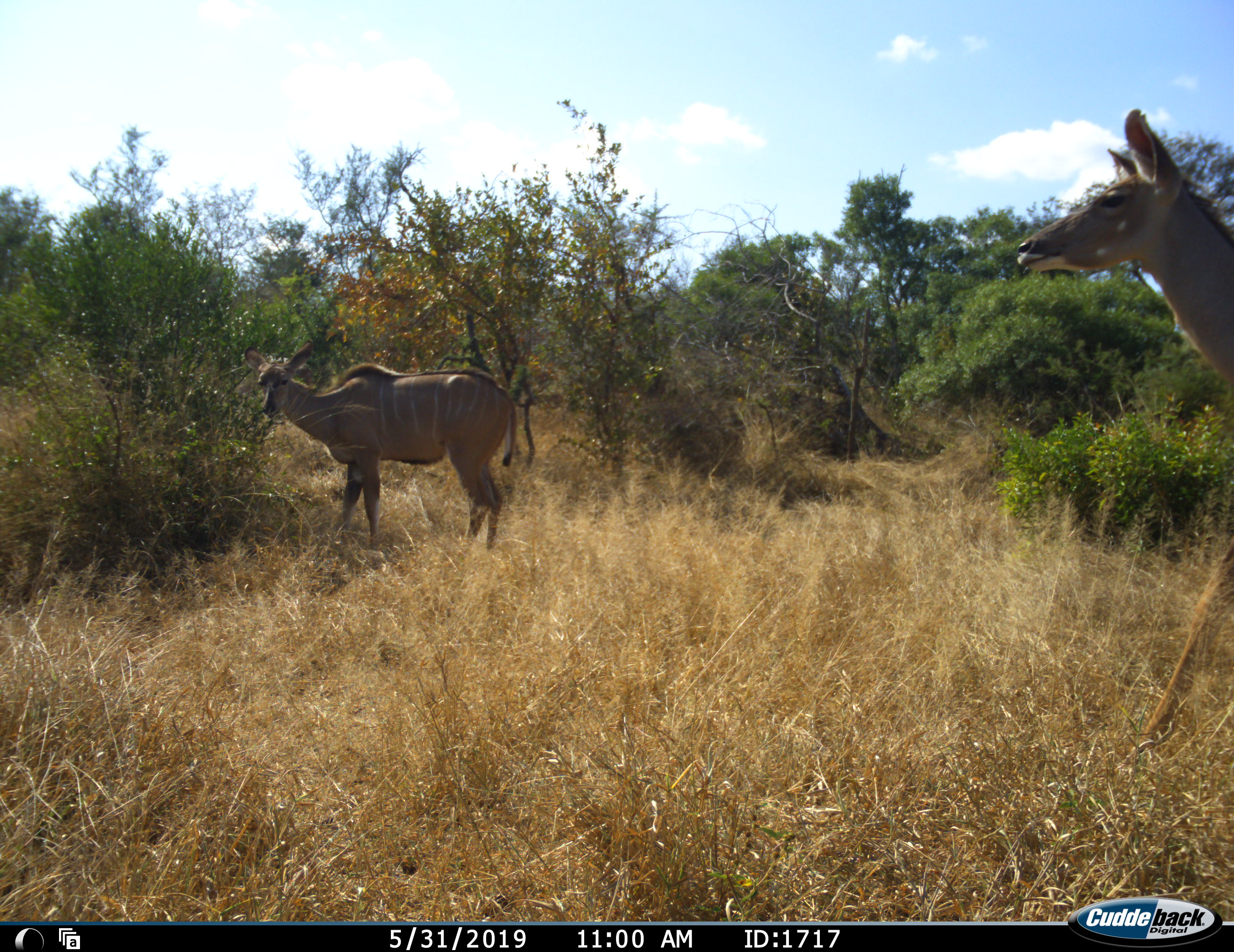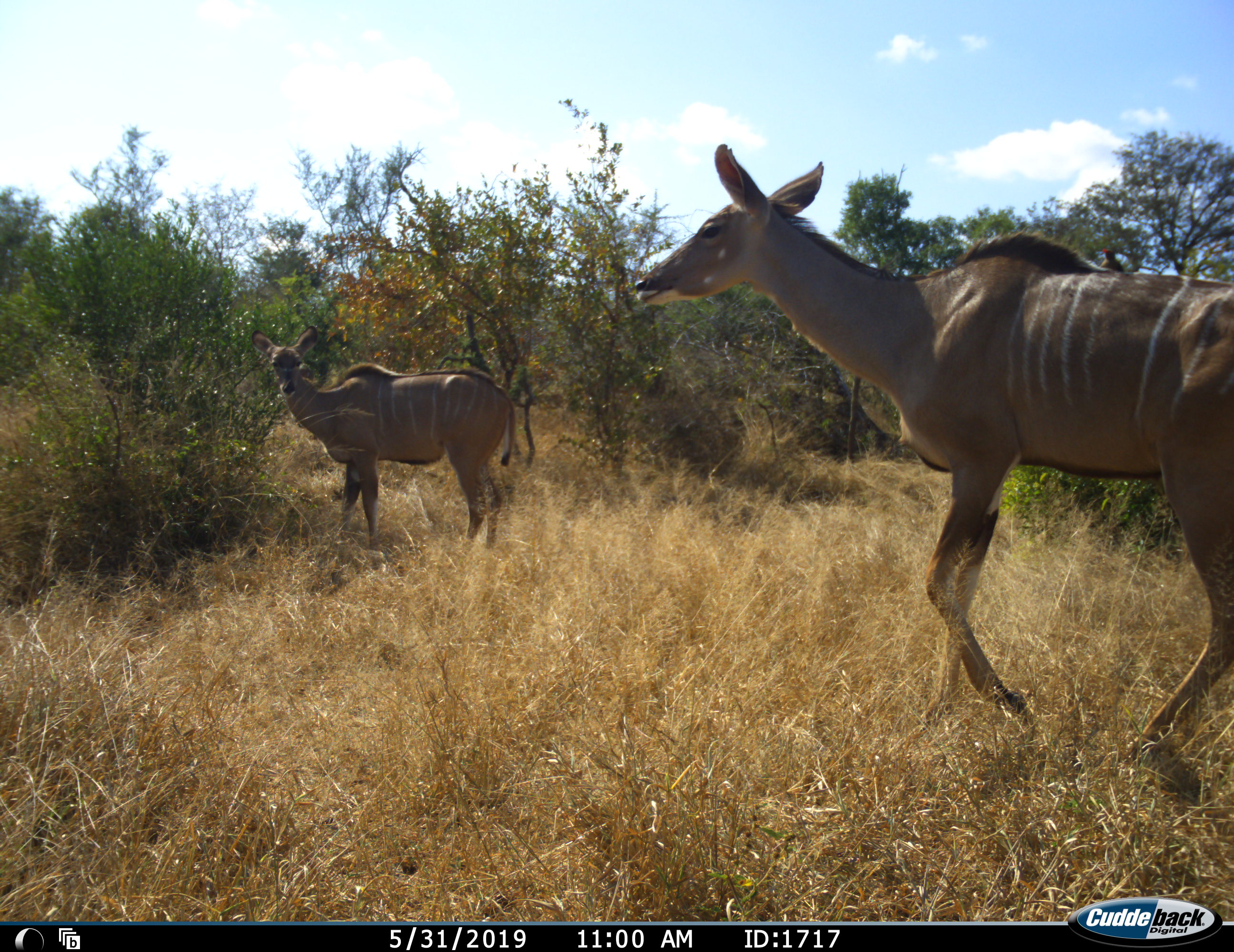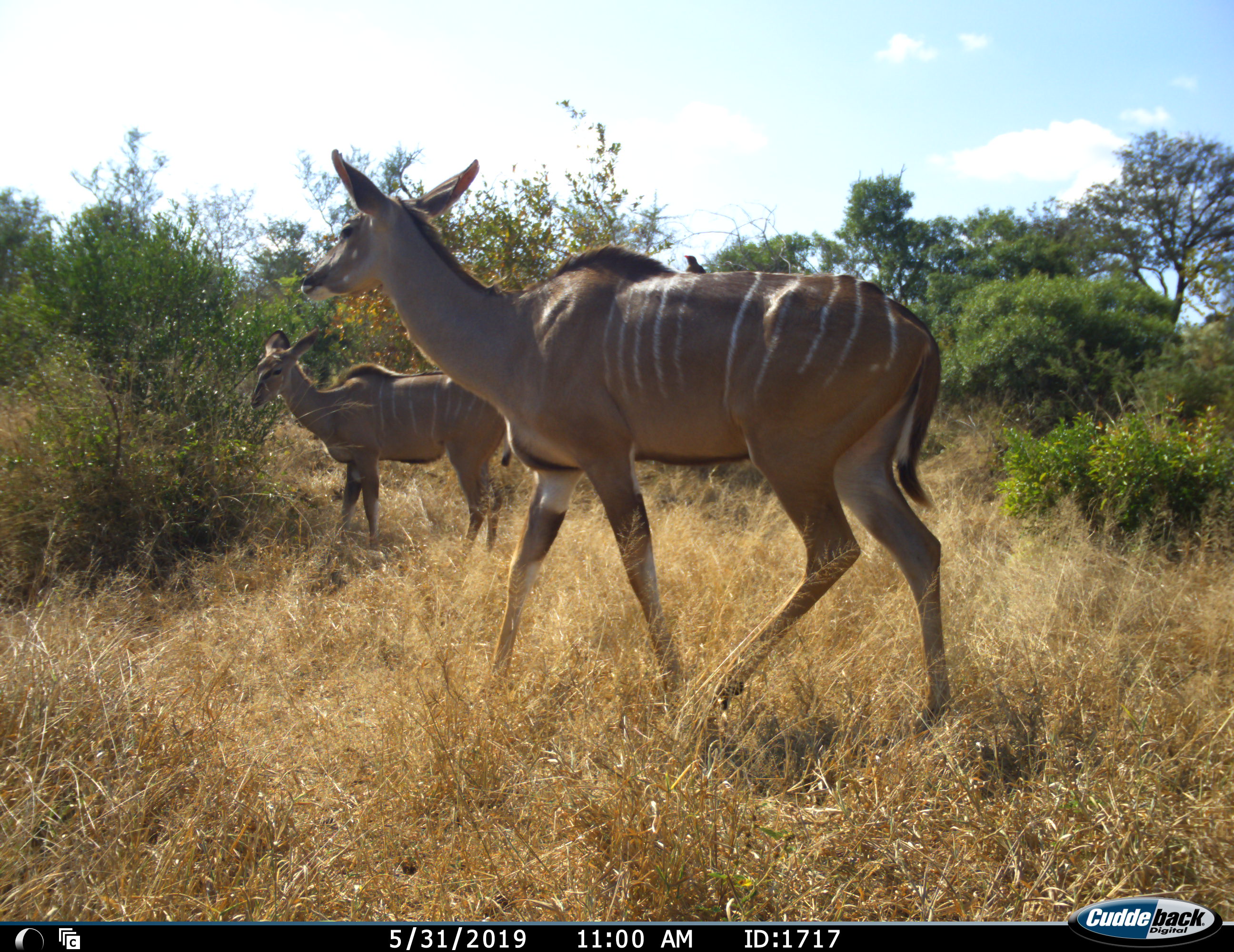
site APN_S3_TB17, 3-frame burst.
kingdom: Animalia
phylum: Chordata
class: Mammalia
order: Artiodactyla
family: Bovidae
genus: Tragelaphus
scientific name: Tragelaphus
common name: kudu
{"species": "kudu (Tragelaphus)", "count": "2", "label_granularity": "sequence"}